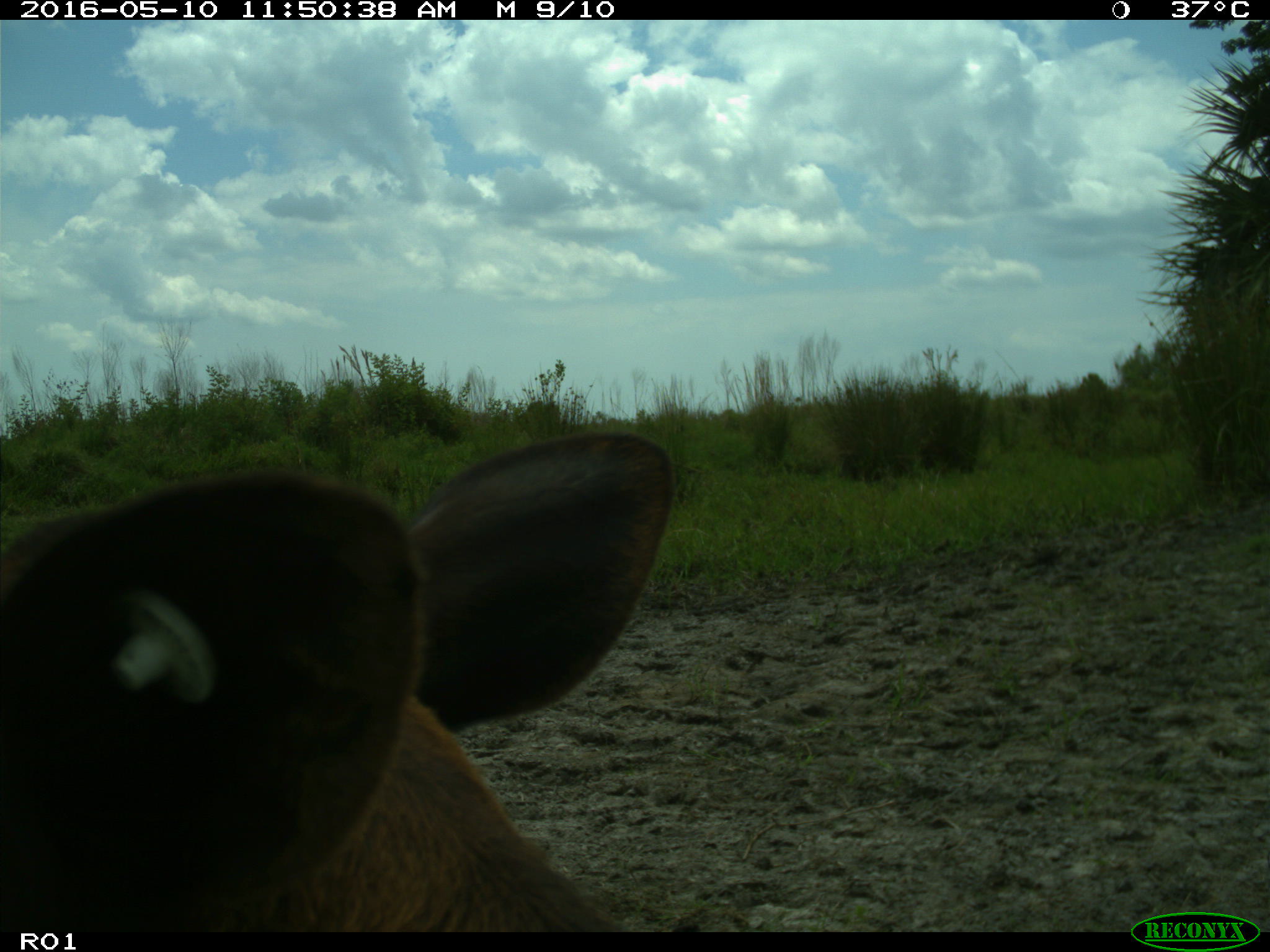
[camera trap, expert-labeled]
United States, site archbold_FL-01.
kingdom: Animalia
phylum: Chordata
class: Mammalia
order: Artiodactyla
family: Suidae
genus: Sus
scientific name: Sus scrofa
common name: wild boar